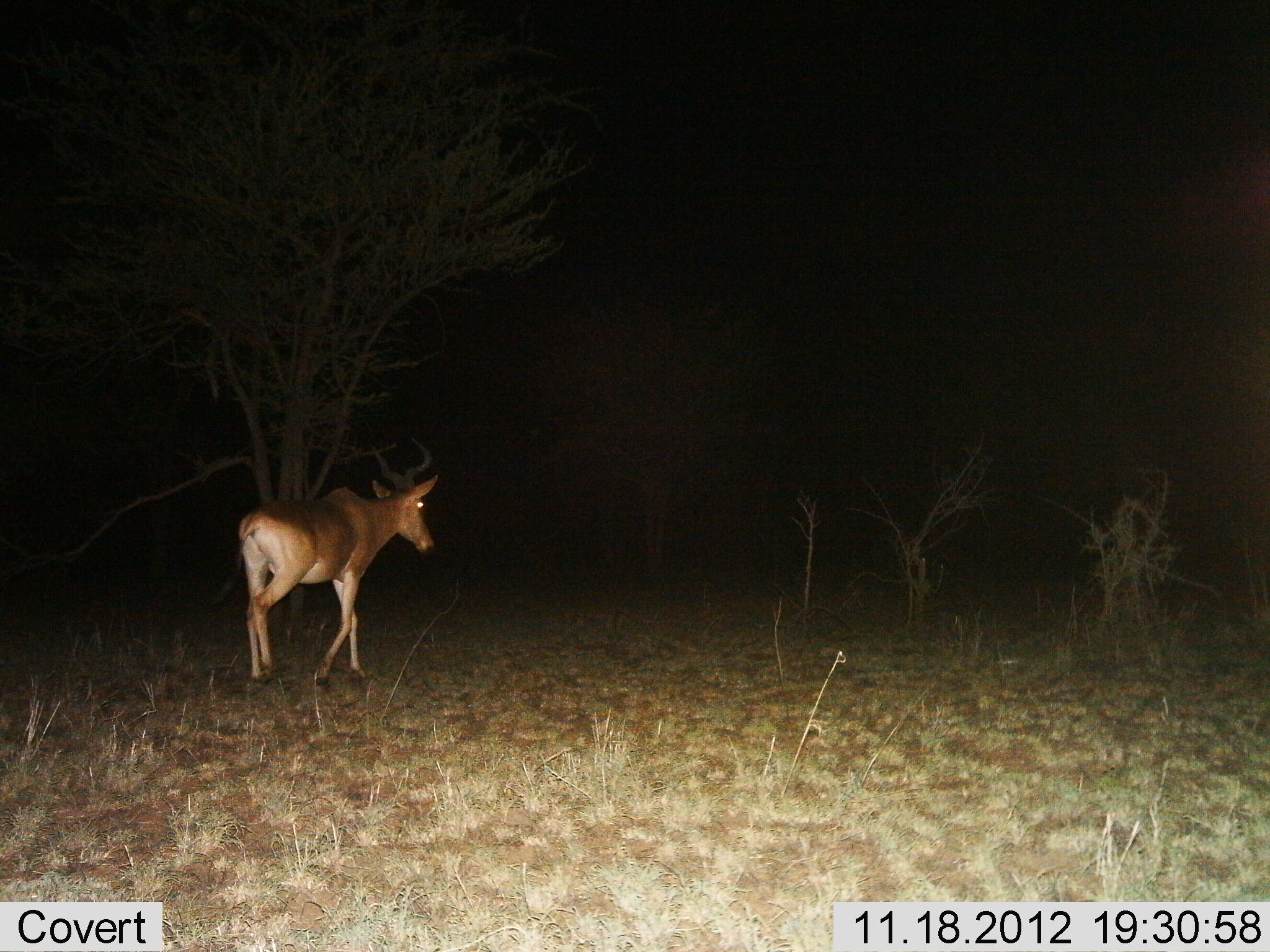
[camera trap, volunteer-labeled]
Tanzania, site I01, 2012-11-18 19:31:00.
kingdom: Animalia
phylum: Chordata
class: Mammalia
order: Artiodactyla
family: Bovidae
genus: Alcelaphus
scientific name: Alcelaphus buselaphus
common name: hartebeest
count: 1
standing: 10%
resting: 0%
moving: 90%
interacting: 0%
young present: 0%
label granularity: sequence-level